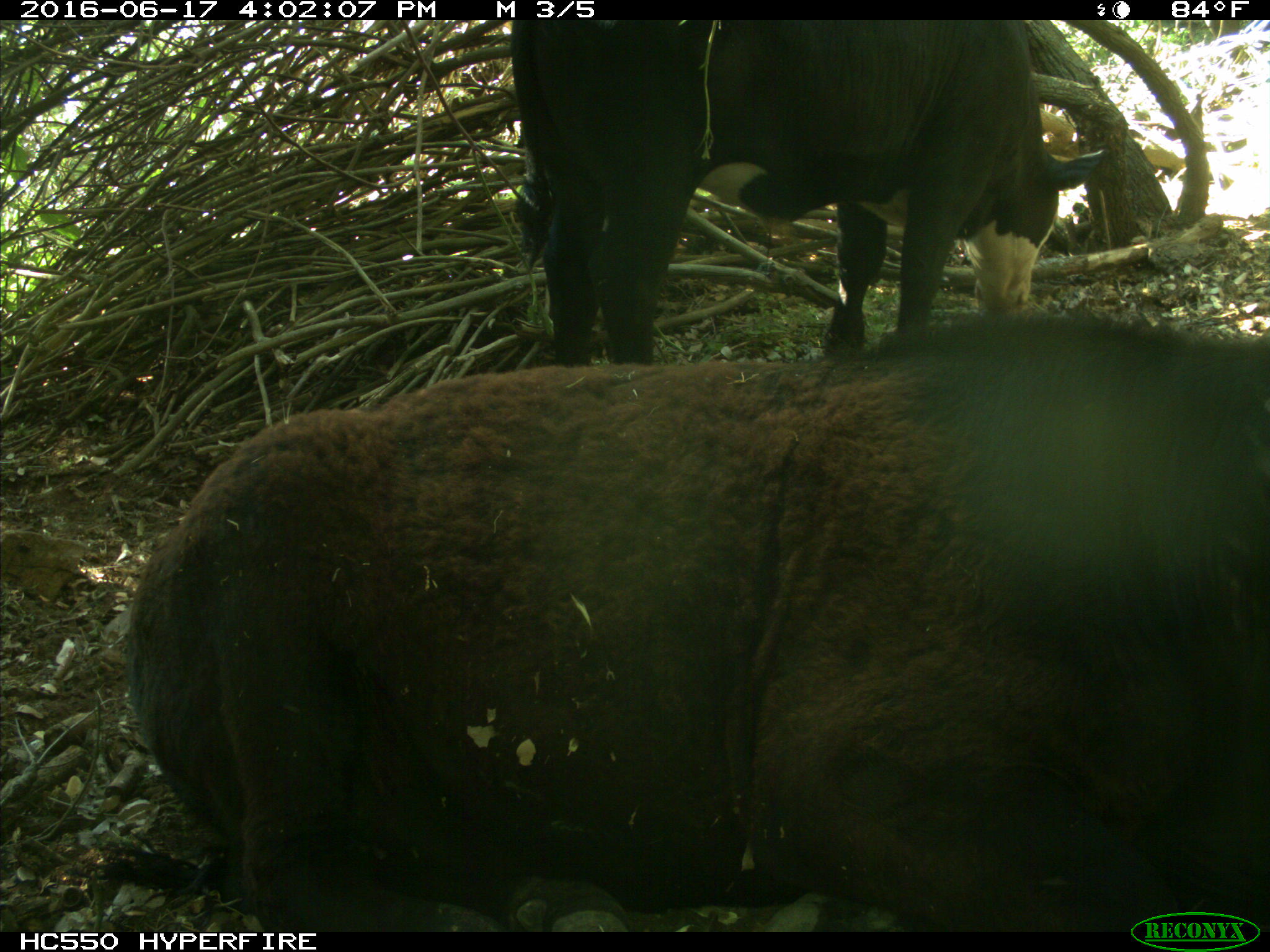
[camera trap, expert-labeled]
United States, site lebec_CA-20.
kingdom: Animalia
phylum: Chordata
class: Mammalia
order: Artiodactyla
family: Bovidae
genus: Bos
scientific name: Bos taurus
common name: domestic cow